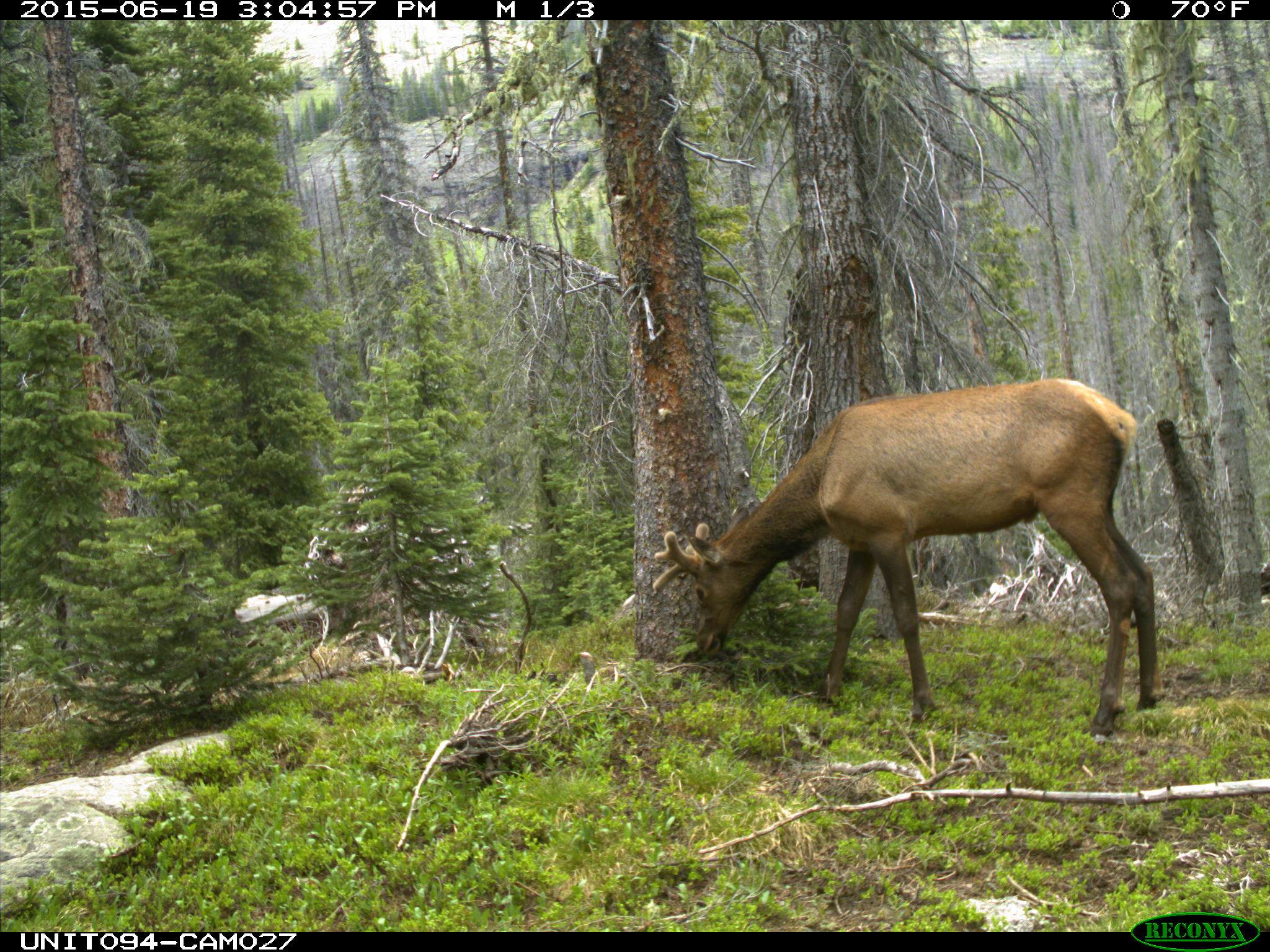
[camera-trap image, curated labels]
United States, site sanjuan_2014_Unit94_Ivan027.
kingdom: Animalia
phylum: Chordata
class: Mammalia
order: Artiodactyla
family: Cervidae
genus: Cervus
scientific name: Cervus elaphus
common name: red deer